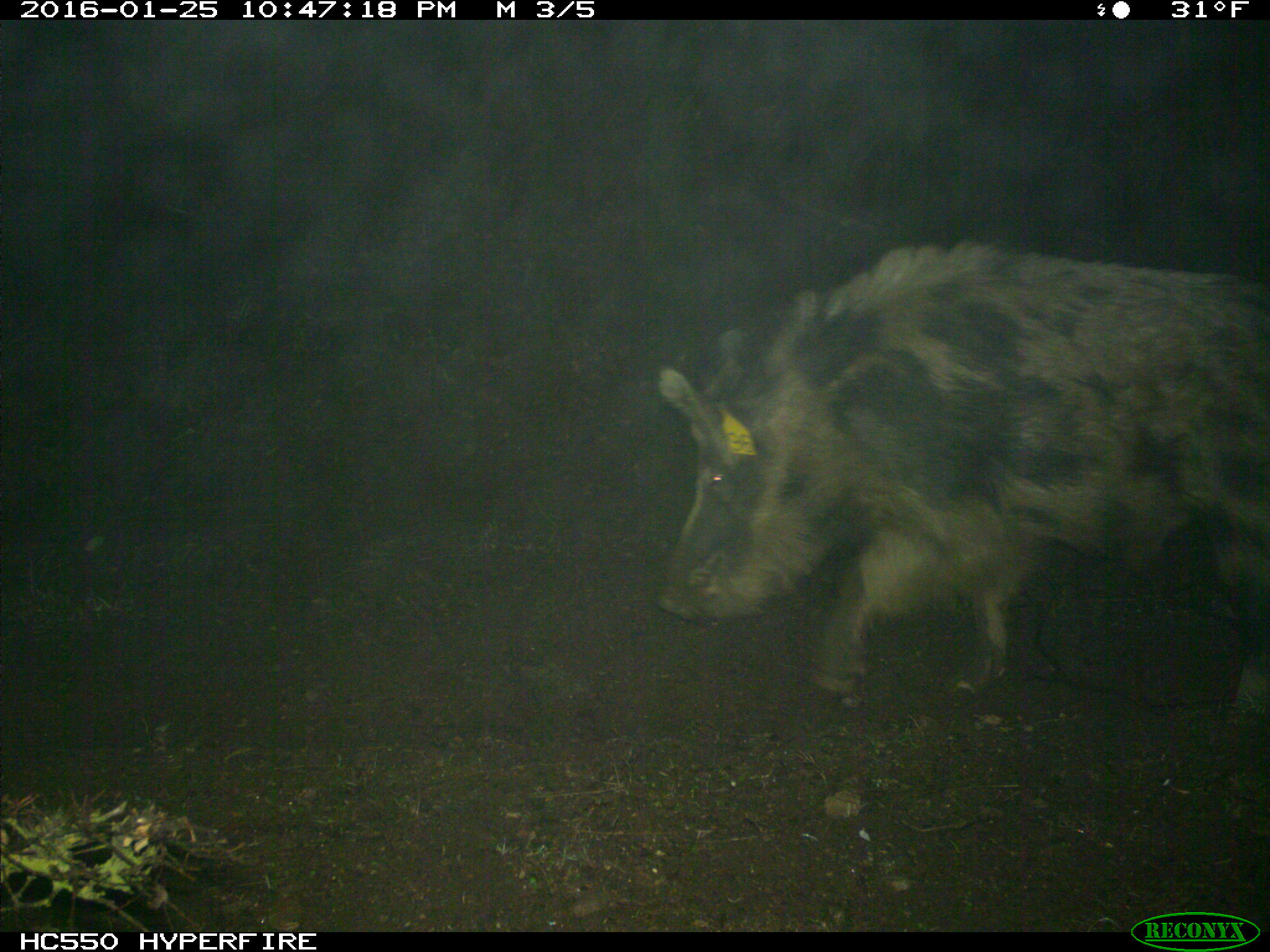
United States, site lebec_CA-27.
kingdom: Animalia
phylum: Chordata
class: Mammalia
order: Artiodactyla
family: Suidae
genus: Sus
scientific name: Sus scrofa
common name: wild boar